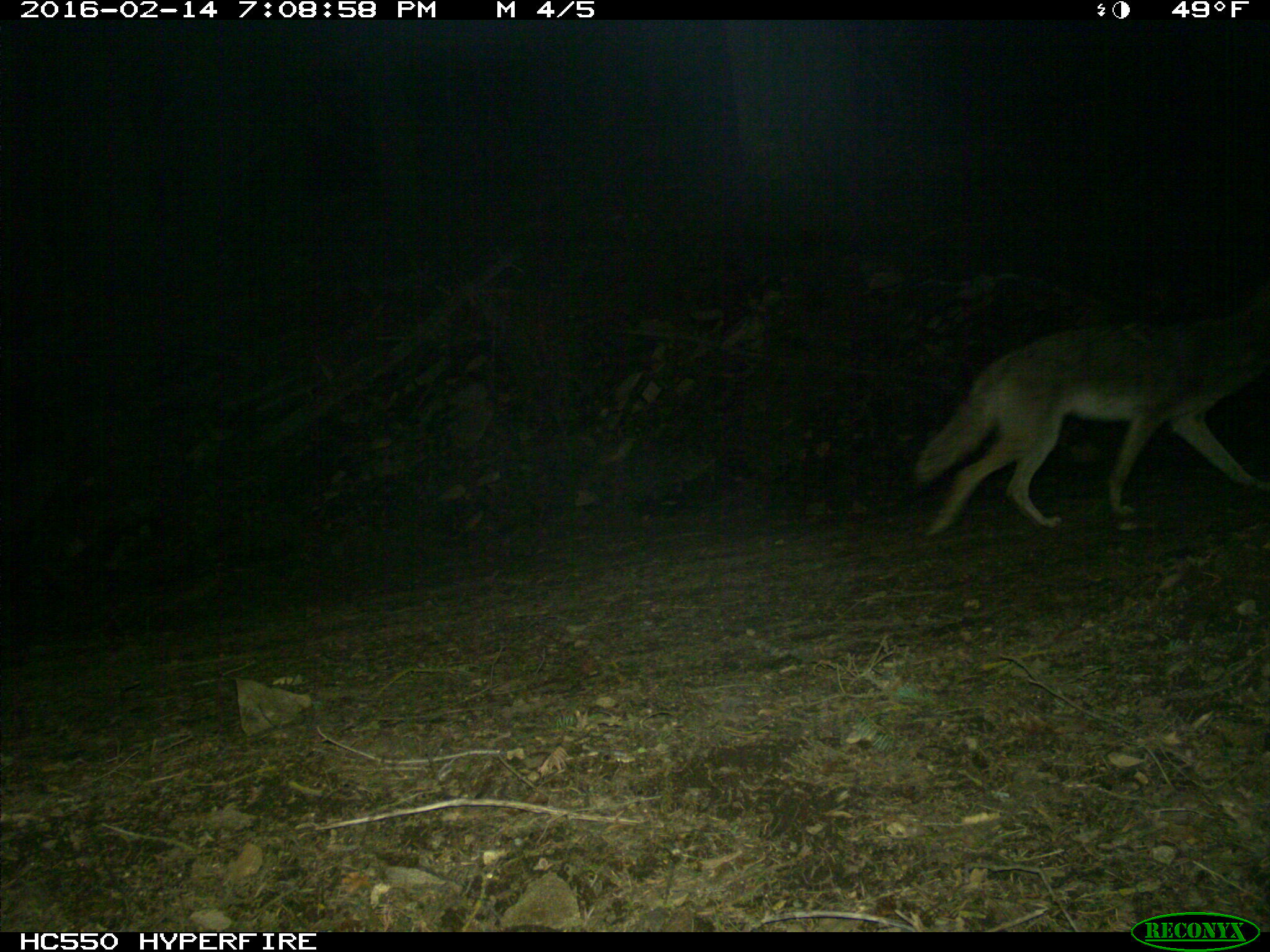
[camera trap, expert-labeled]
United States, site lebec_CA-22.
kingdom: Animalia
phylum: Chordata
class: Mammalia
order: Carnivora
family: Canidae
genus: Canis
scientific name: Canis latrans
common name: coyote